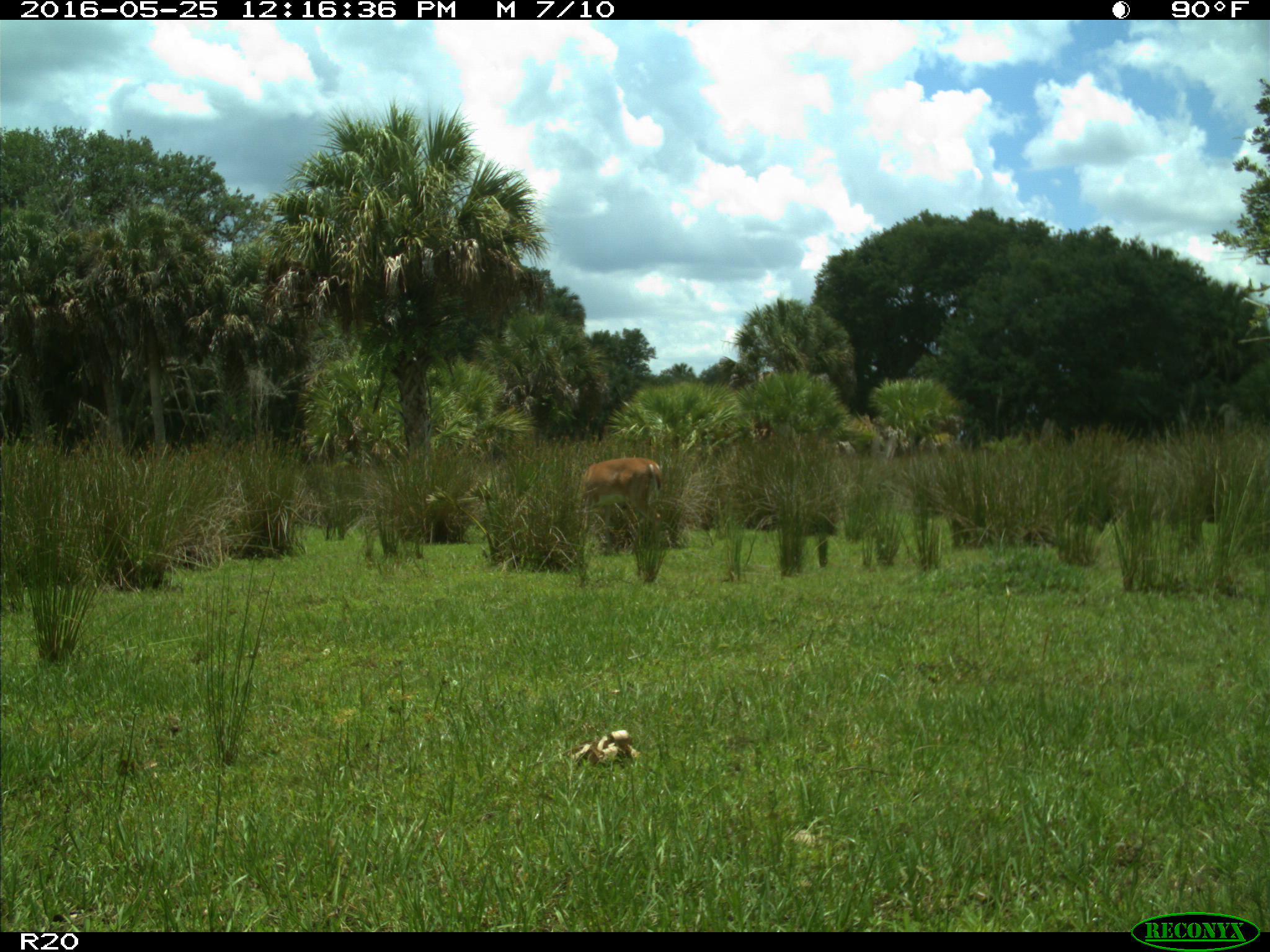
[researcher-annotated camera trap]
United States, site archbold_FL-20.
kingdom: Animalia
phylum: Chordata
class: Mammalia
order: Artiodactyla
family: Cervidae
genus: Odocoileus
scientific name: Odocoileus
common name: deer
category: unidentified deer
Unidentified deer (deer) (Odocoileus).